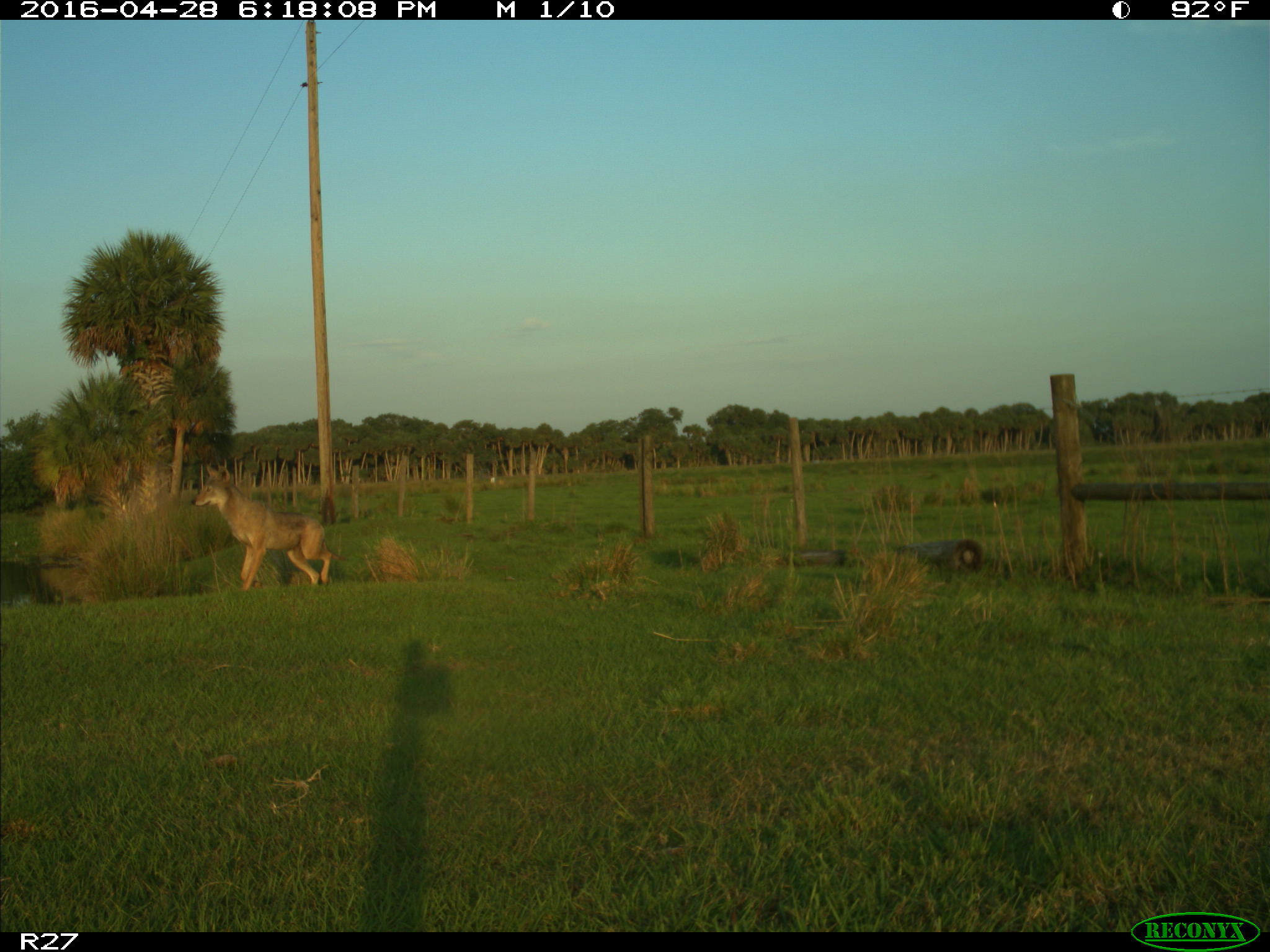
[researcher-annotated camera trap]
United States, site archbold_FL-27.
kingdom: Animalia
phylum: Chordata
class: Mammalia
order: Carnivora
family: Canidae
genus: Canis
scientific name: Canis latrans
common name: coyote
Canis latrans (coyote).